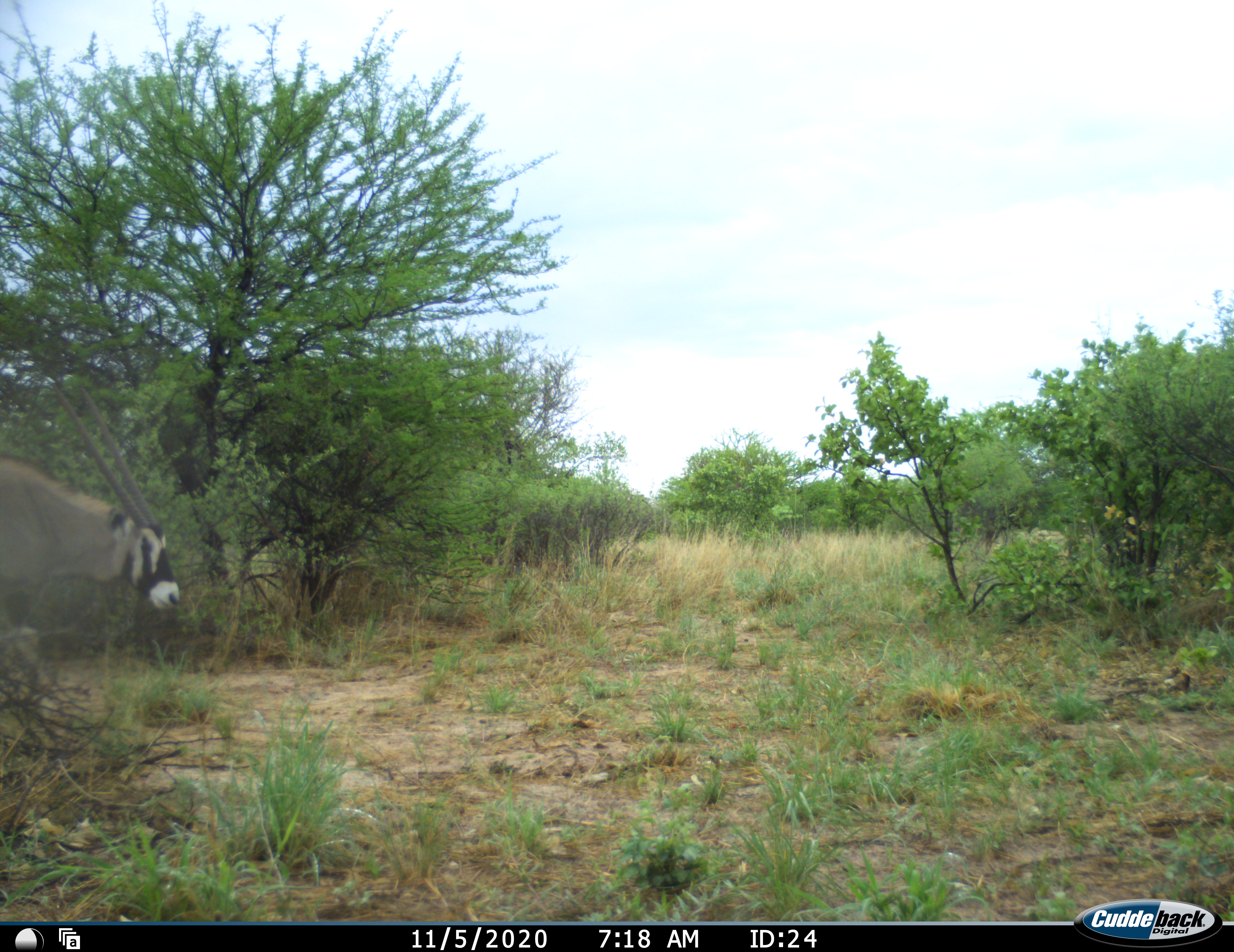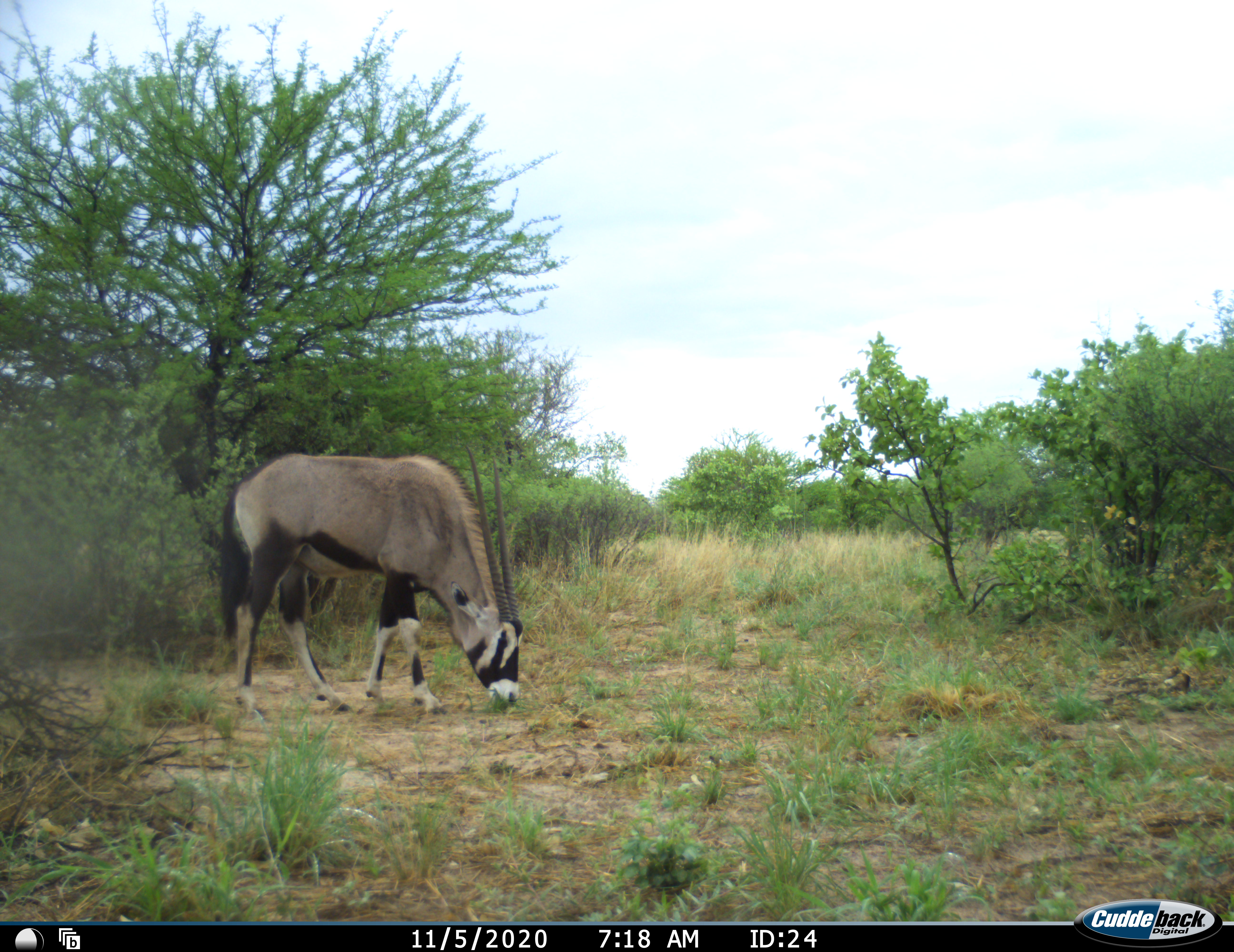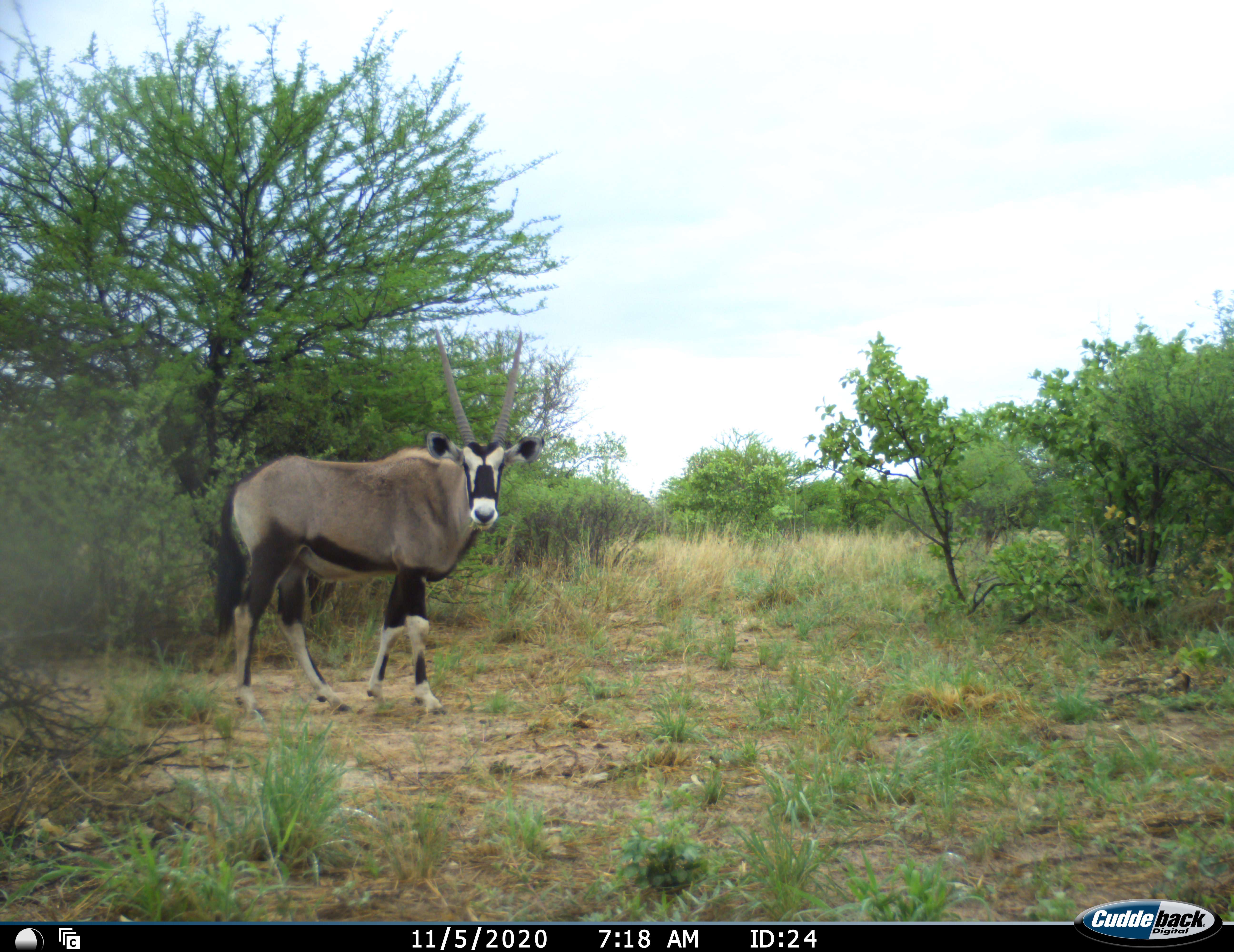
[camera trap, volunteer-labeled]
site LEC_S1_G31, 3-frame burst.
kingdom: Animalia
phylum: Chordata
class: Mammalia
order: Artiodactyla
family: Bovidae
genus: Oryx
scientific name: Oryx gazella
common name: gemsbok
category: oryx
Oryx (gemsbok) (Oryx gazella), count 1. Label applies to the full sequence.